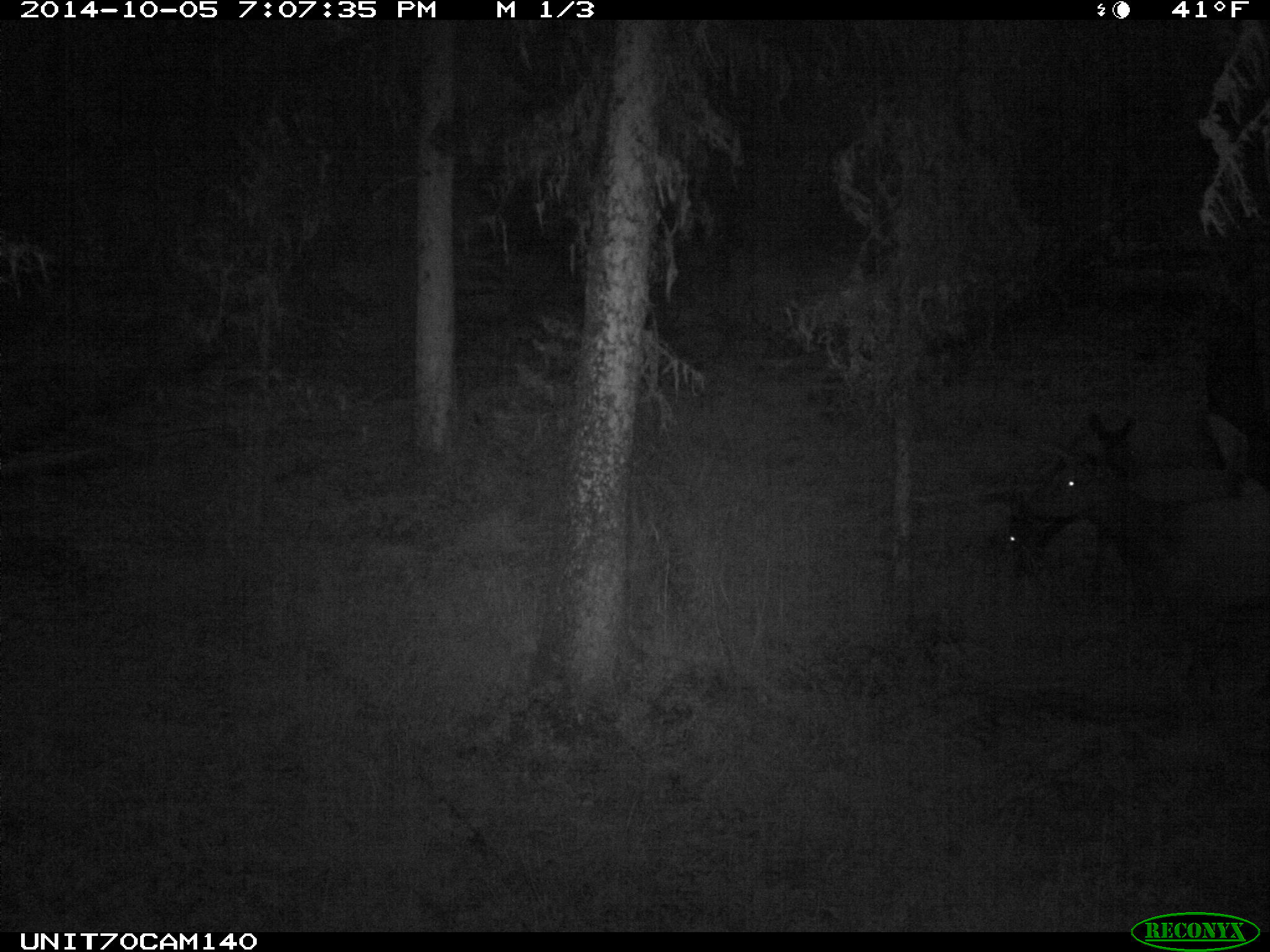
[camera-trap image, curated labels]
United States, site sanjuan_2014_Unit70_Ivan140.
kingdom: Animalia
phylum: Chordata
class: Mammalia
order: Artiodactyla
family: Cervidae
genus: Cervus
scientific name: Cervus elaphus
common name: red deer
Cervus elaphus (red deer).